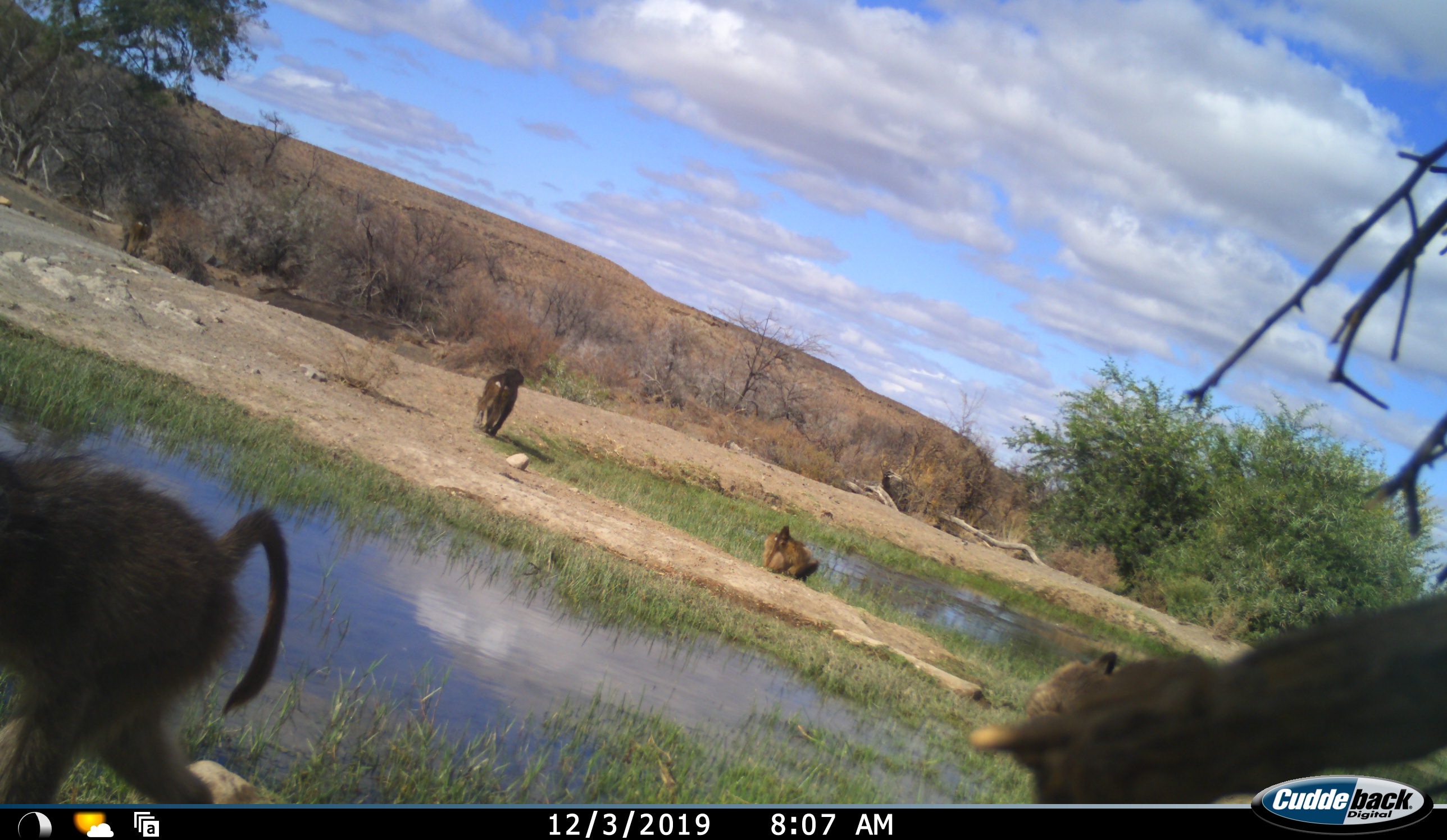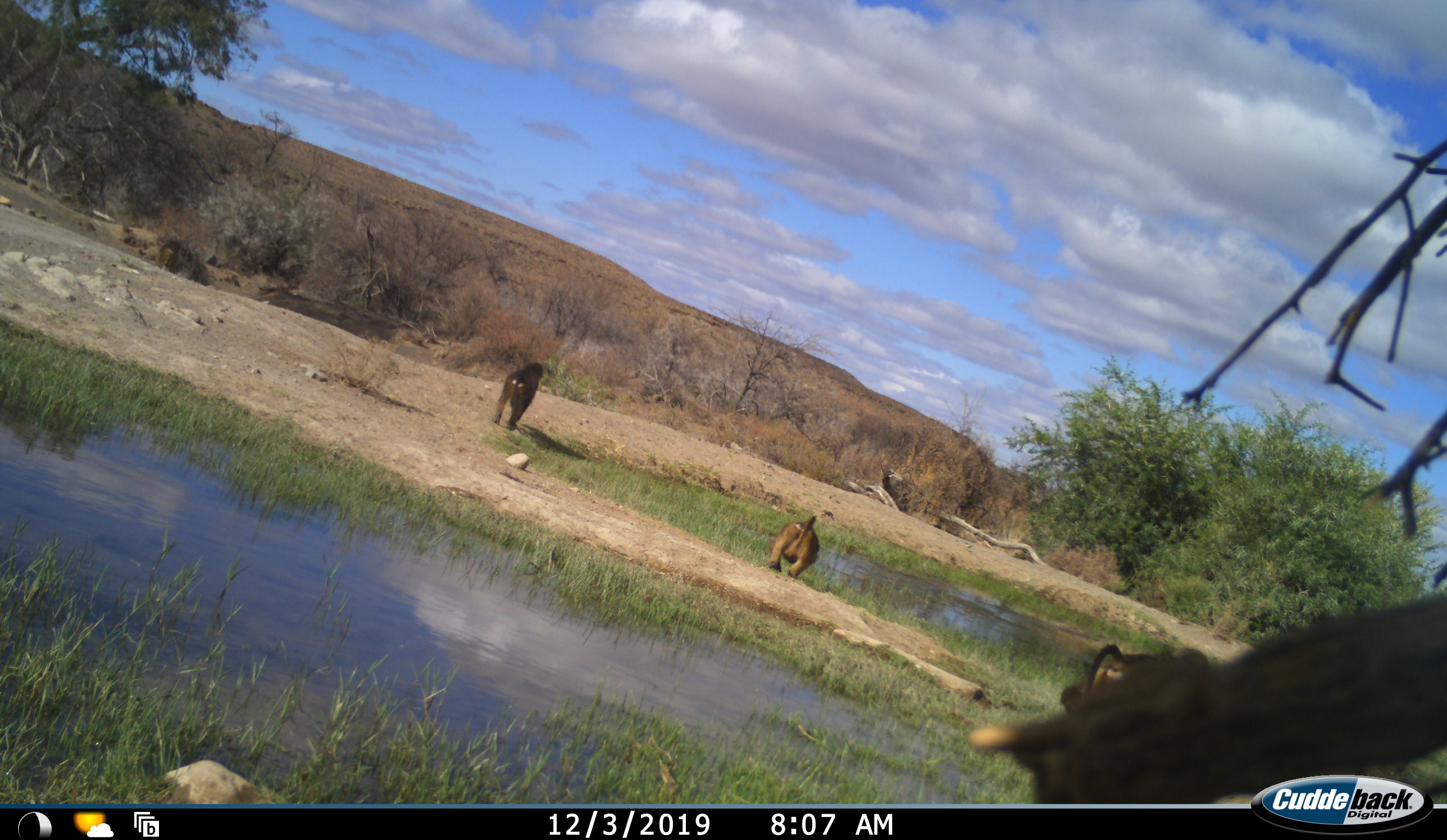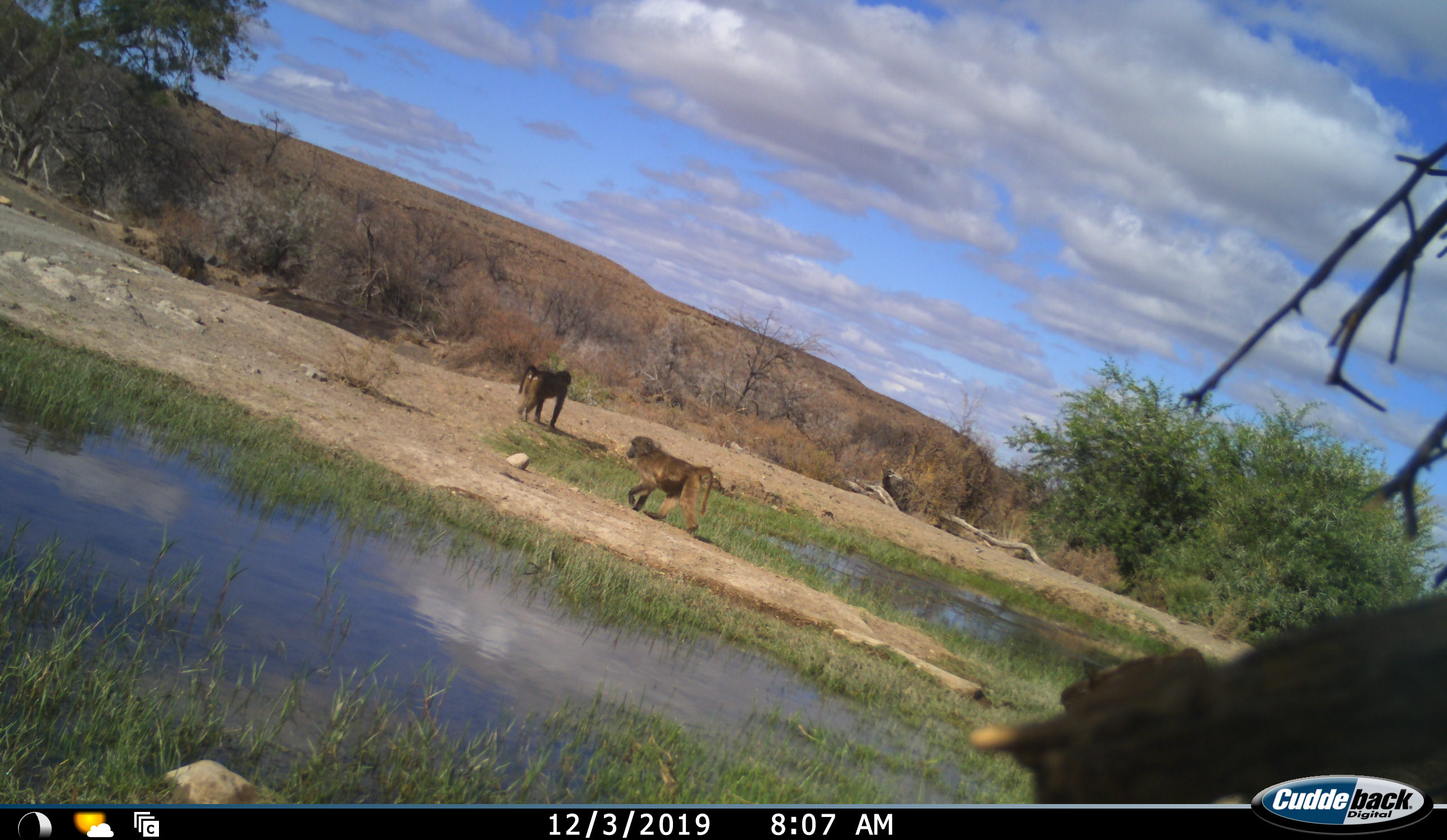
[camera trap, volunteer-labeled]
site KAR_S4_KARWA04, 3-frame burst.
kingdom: Animalia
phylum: Chordata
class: Mammalia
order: Primates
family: Cercopithecidae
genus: Papio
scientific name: Papio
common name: baboon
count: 5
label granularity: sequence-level